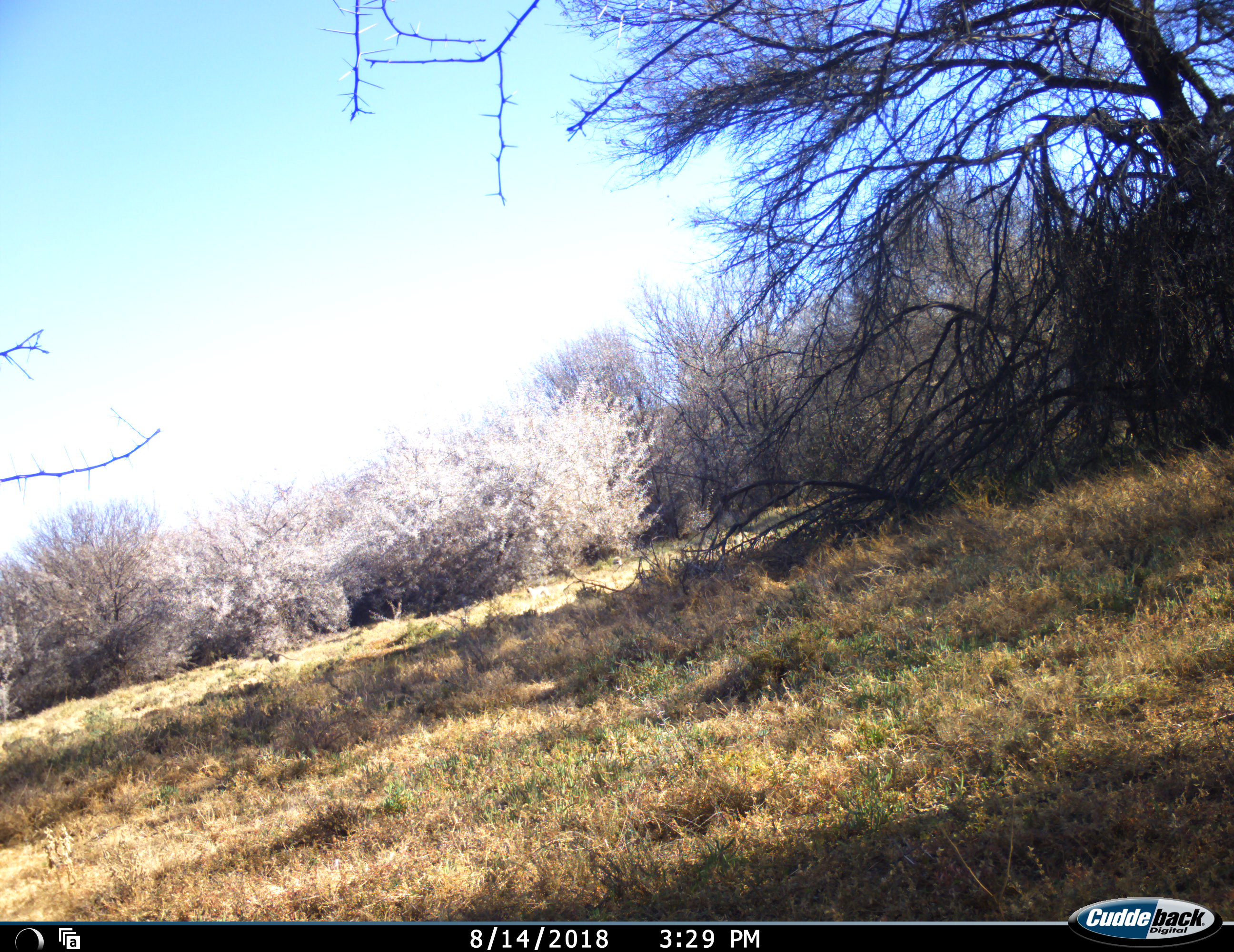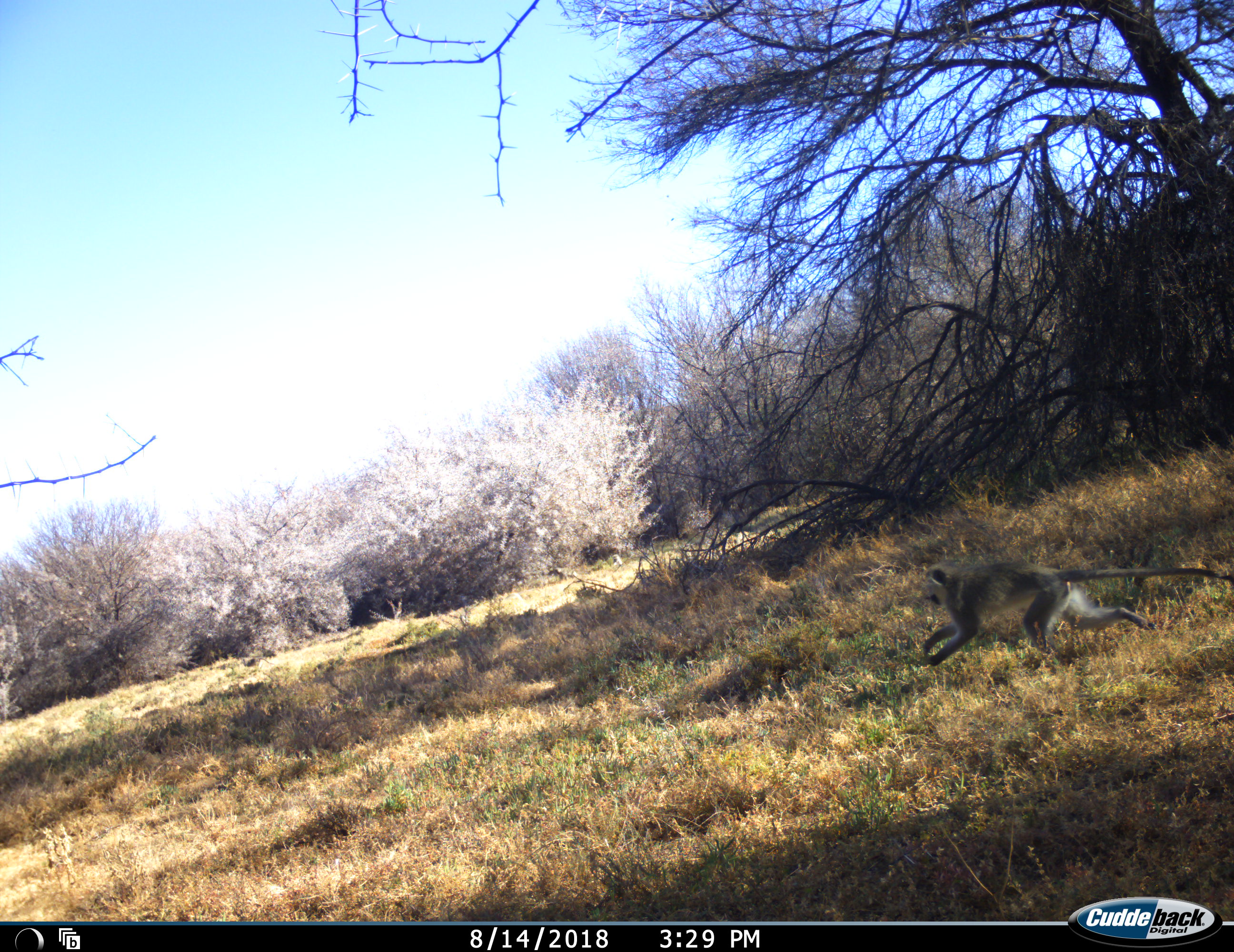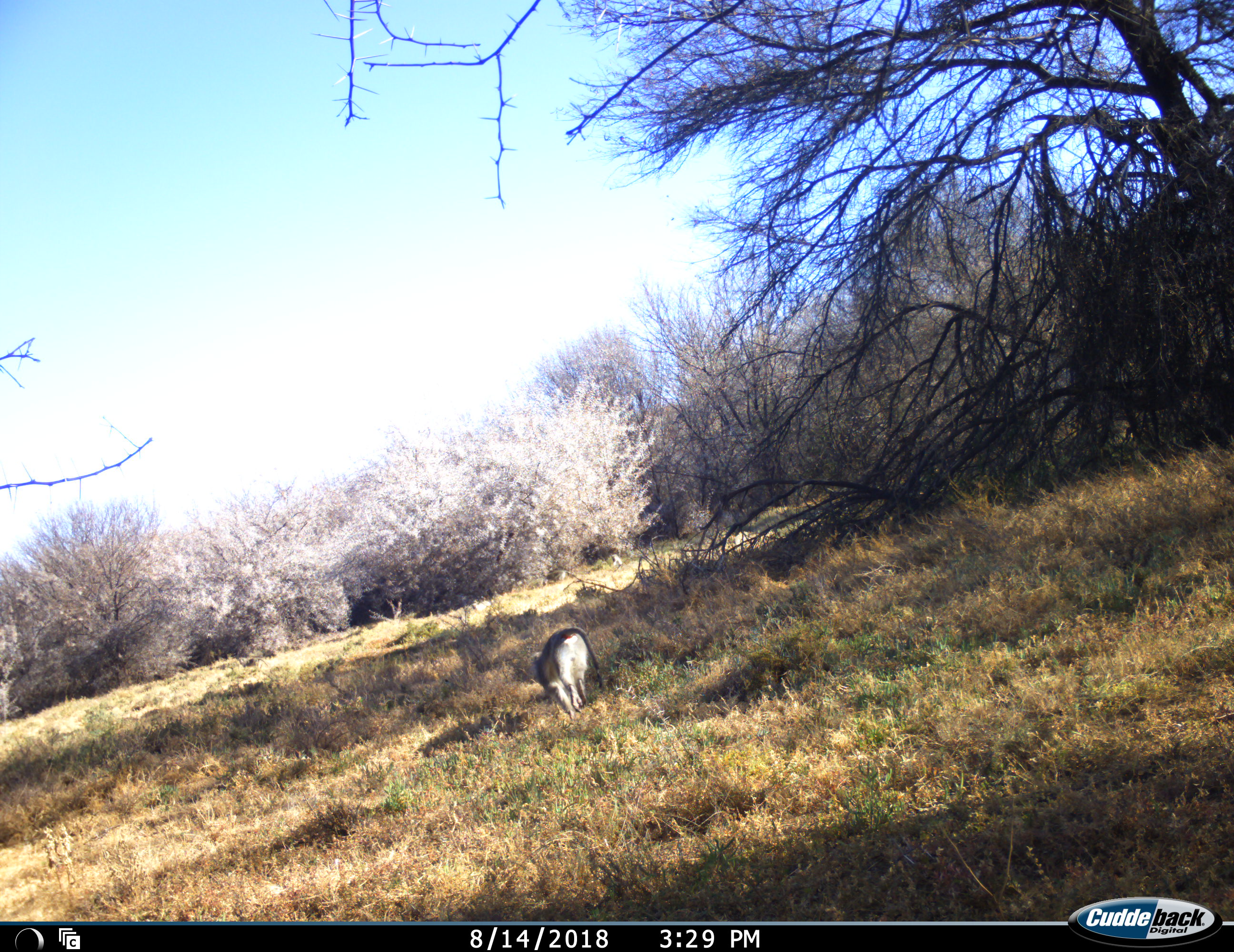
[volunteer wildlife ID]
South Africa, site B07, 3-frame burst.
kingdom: Animalia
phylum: Chordata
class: Mammalia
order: Primates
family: Cercopithecidae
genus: Chlorocebus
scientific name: Chlorocebus pygerythrus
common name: vervet monkey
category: monkeyvervet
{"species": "monkeyvervet (vervet monkey) (Chlorocebus pygerythrus)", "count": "5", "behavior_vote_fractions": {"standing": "12%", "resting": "0%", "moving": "100%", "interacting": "0%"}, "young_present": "0%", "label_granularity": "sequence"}